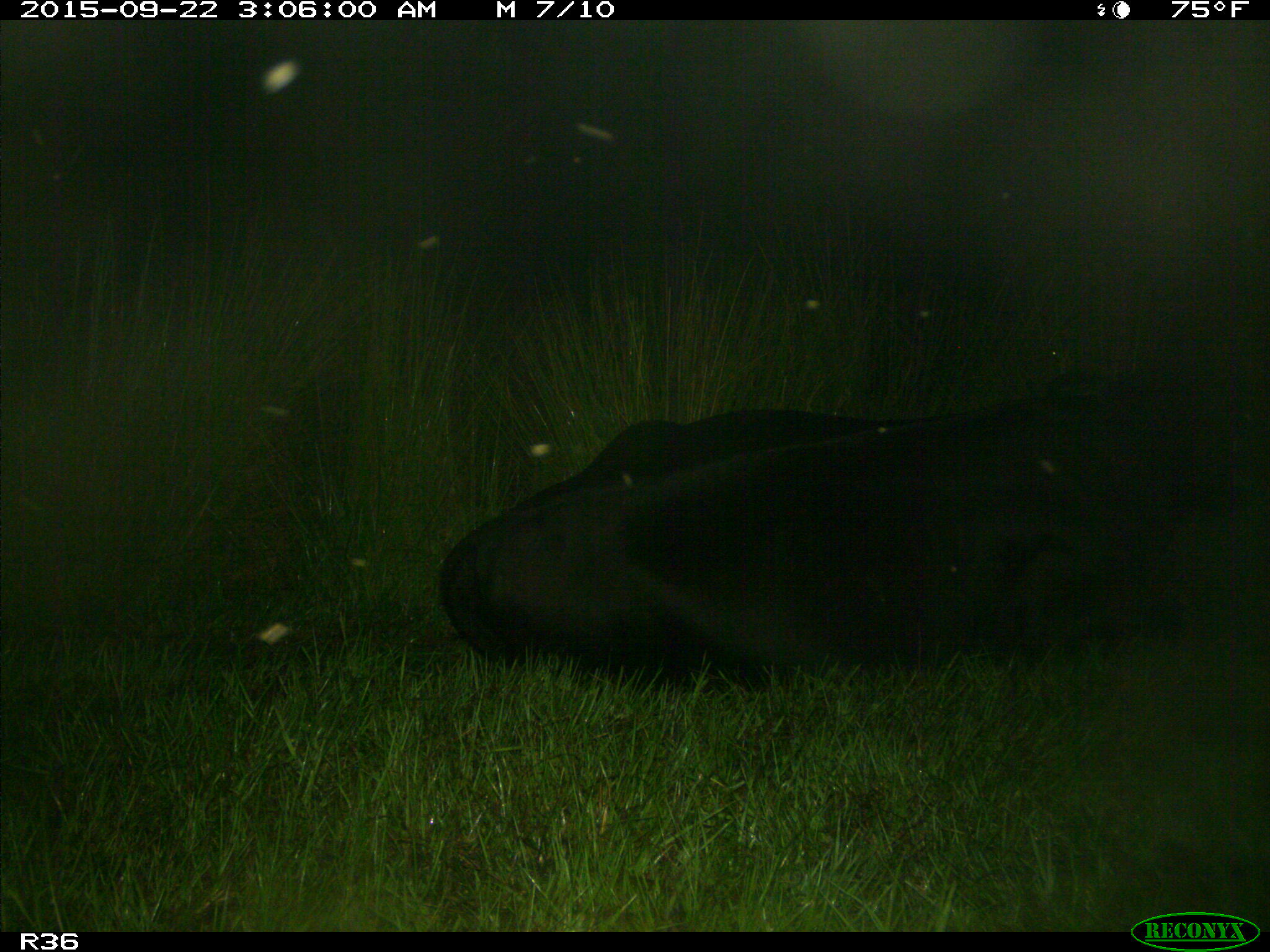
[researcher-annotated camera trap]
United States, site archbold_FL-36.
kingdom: Animalia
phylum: Chordata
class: Mammalia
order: Artiodactyla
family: Bovidae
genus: Bos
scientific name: Bos taurus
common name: domestic cow